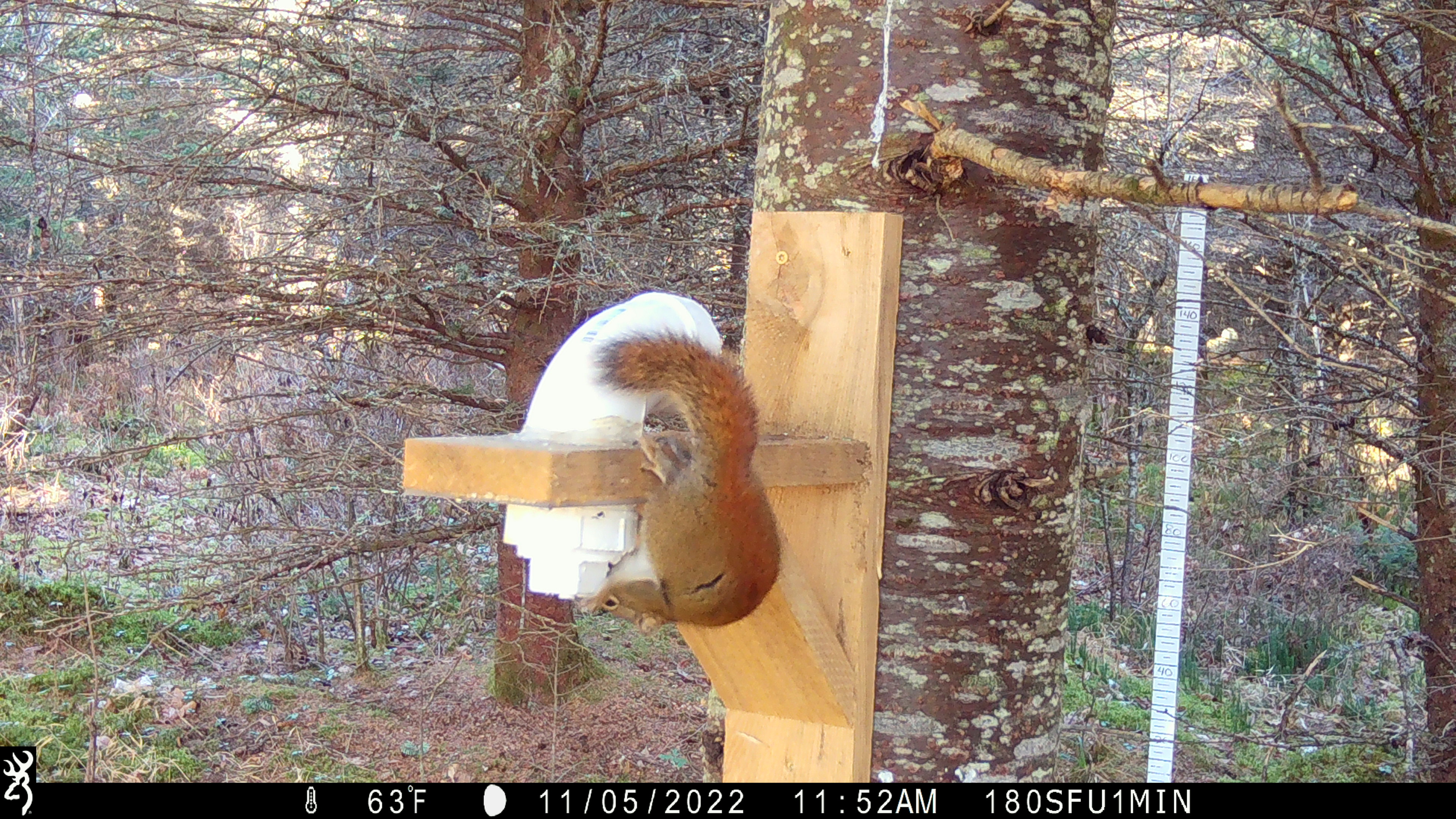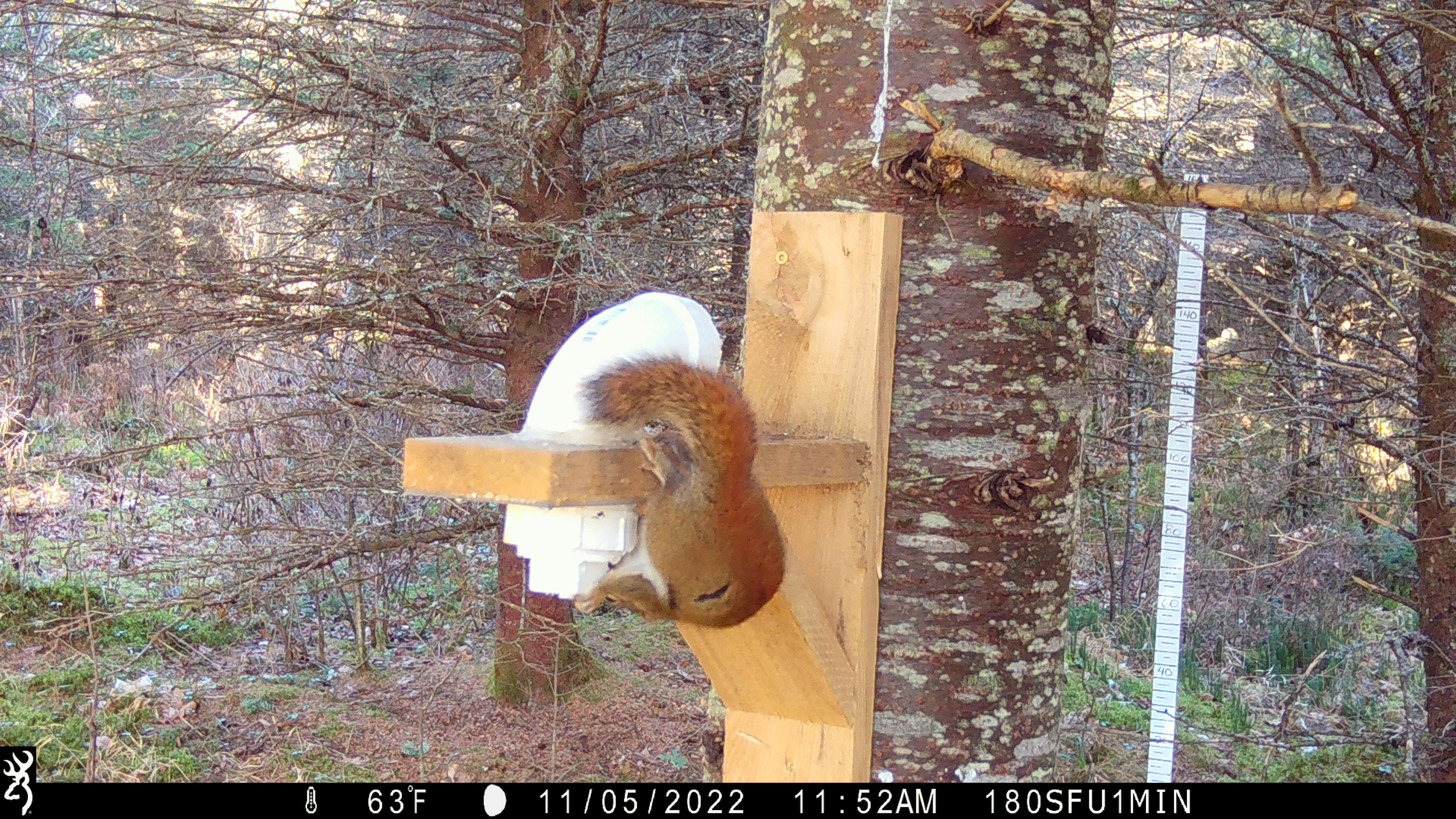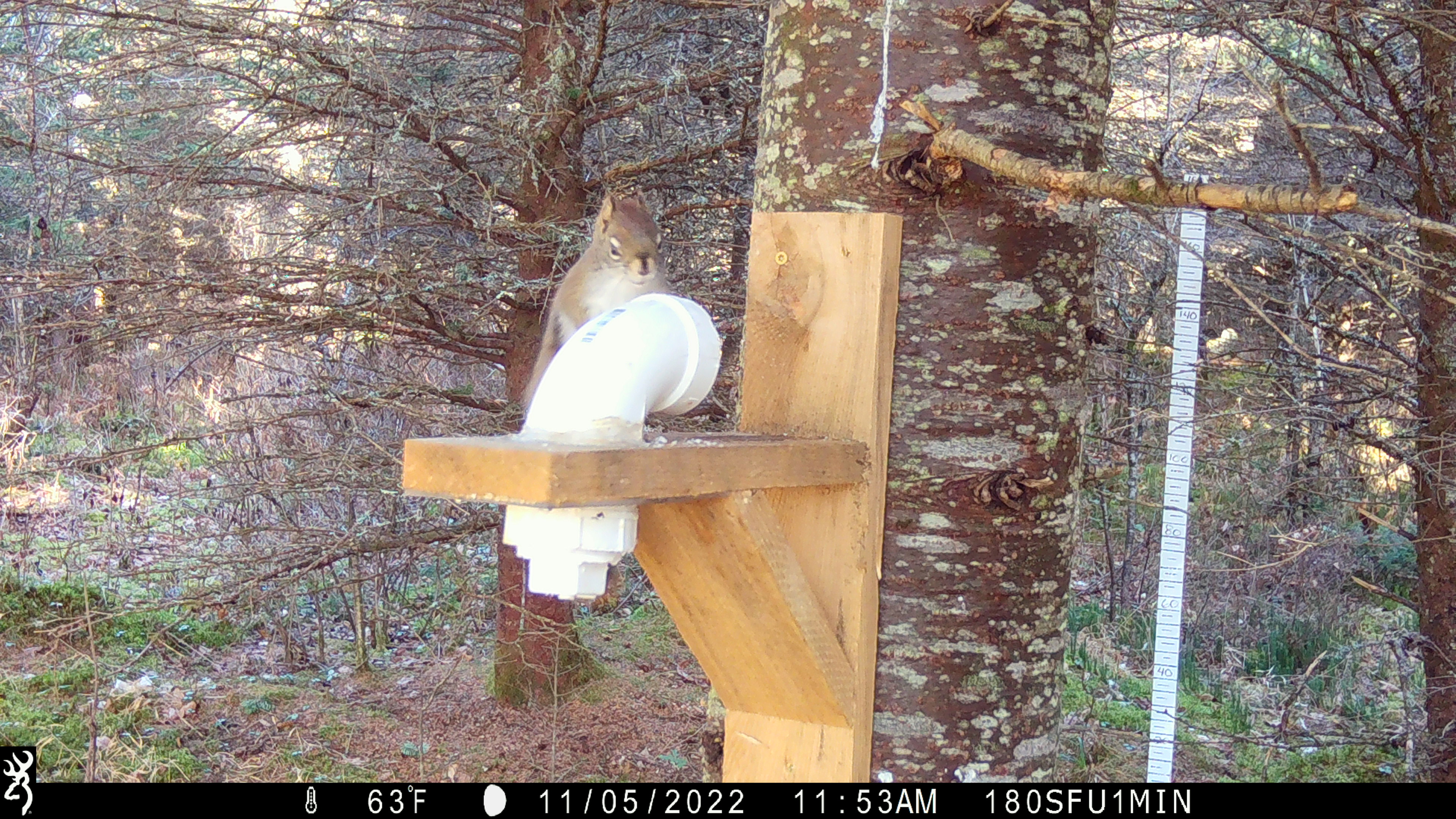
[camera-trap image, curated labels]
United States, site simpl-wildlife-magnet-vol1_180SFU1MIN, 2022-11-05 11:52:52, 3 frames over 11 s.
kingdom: Animalia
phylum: Chordata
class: Mammalia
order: Rodentia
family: Sciuridae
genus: Tamiasciurus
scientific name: Tamiasciurus hudsonicus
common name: red squirrel